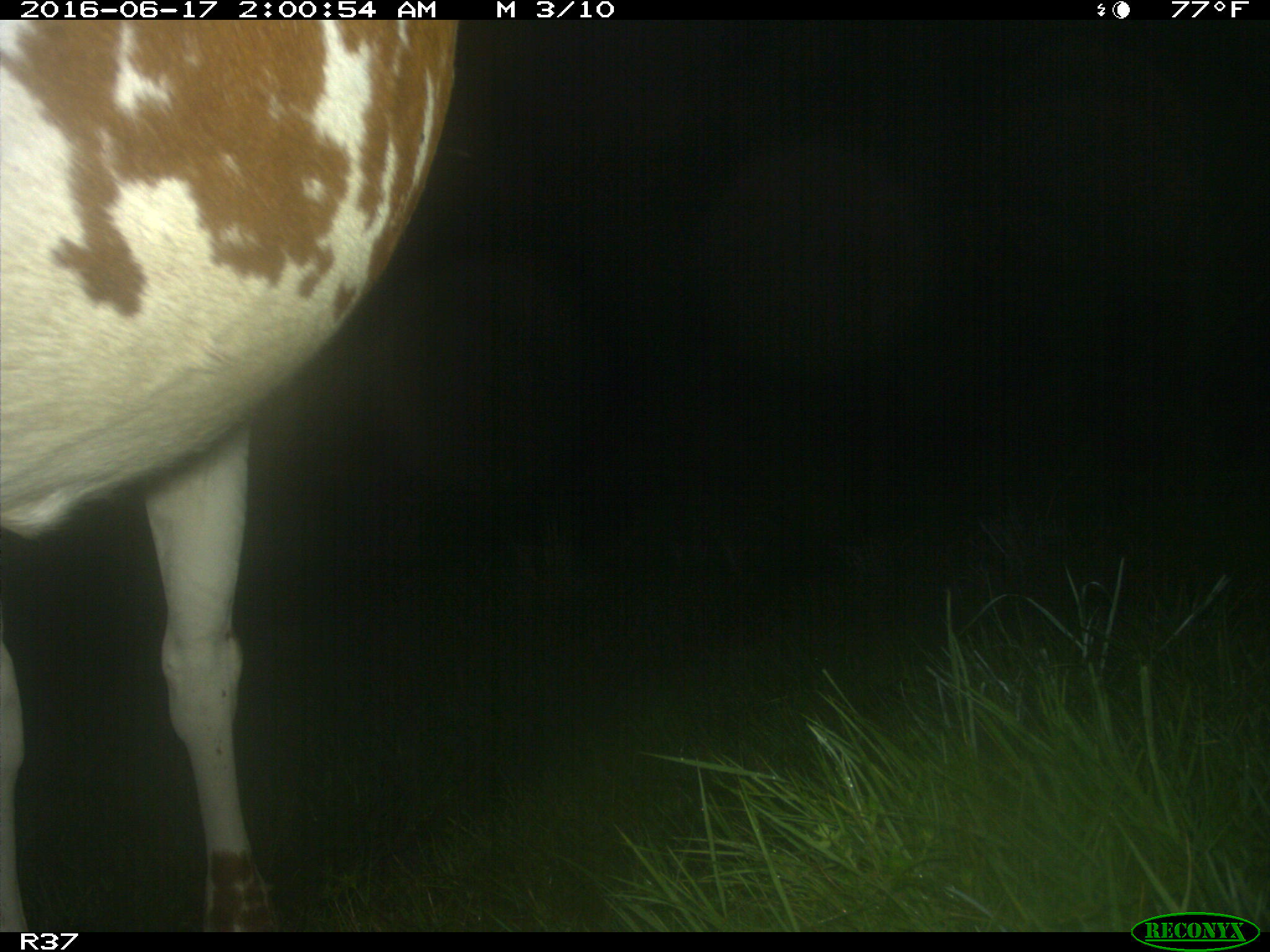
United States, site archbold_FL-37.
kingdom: Animalia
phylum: Chordata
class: Mammalia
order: Artiodactyla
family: Bovidae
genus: Bos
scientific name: Bos taurus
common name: domestic cow